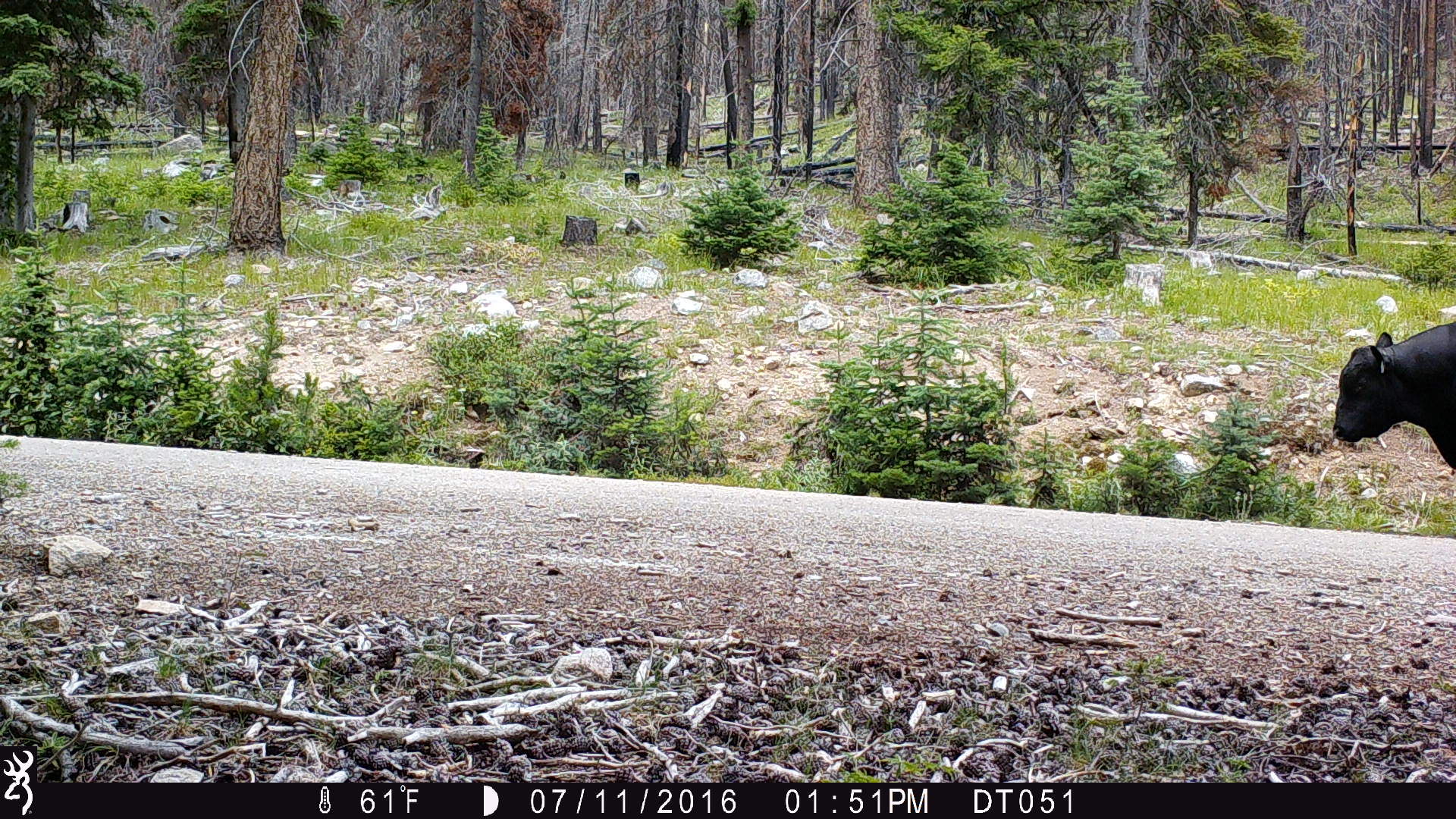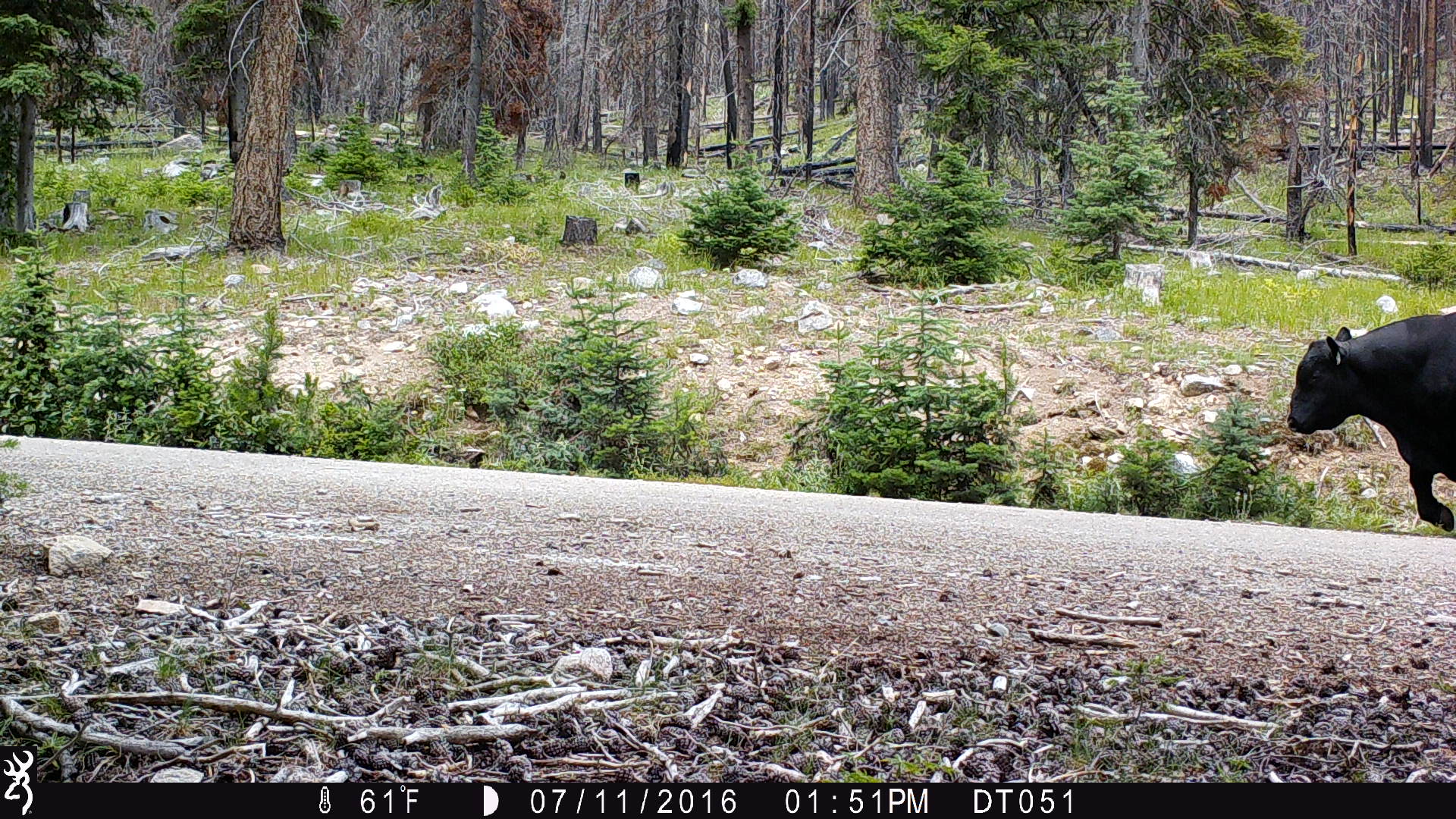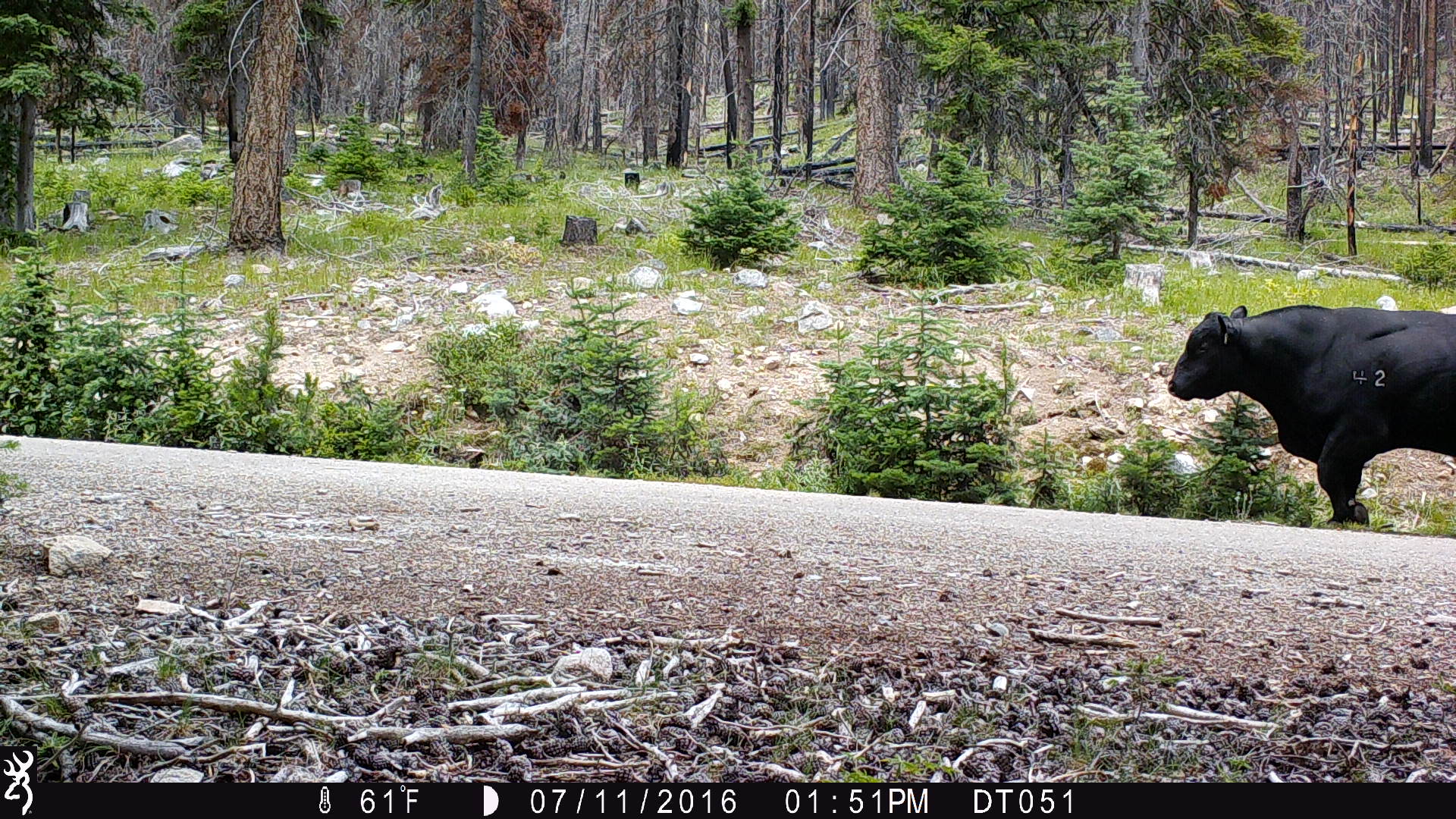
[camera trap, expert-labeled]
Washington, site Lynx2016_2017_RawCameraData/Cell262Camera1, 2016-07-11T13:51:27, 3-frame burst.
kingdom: Animalia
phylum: Chordata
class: Mammalia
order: Artiodactyla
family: Bovidae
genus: Bos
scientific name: Bos taurus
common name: domestic cattle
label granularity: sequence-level